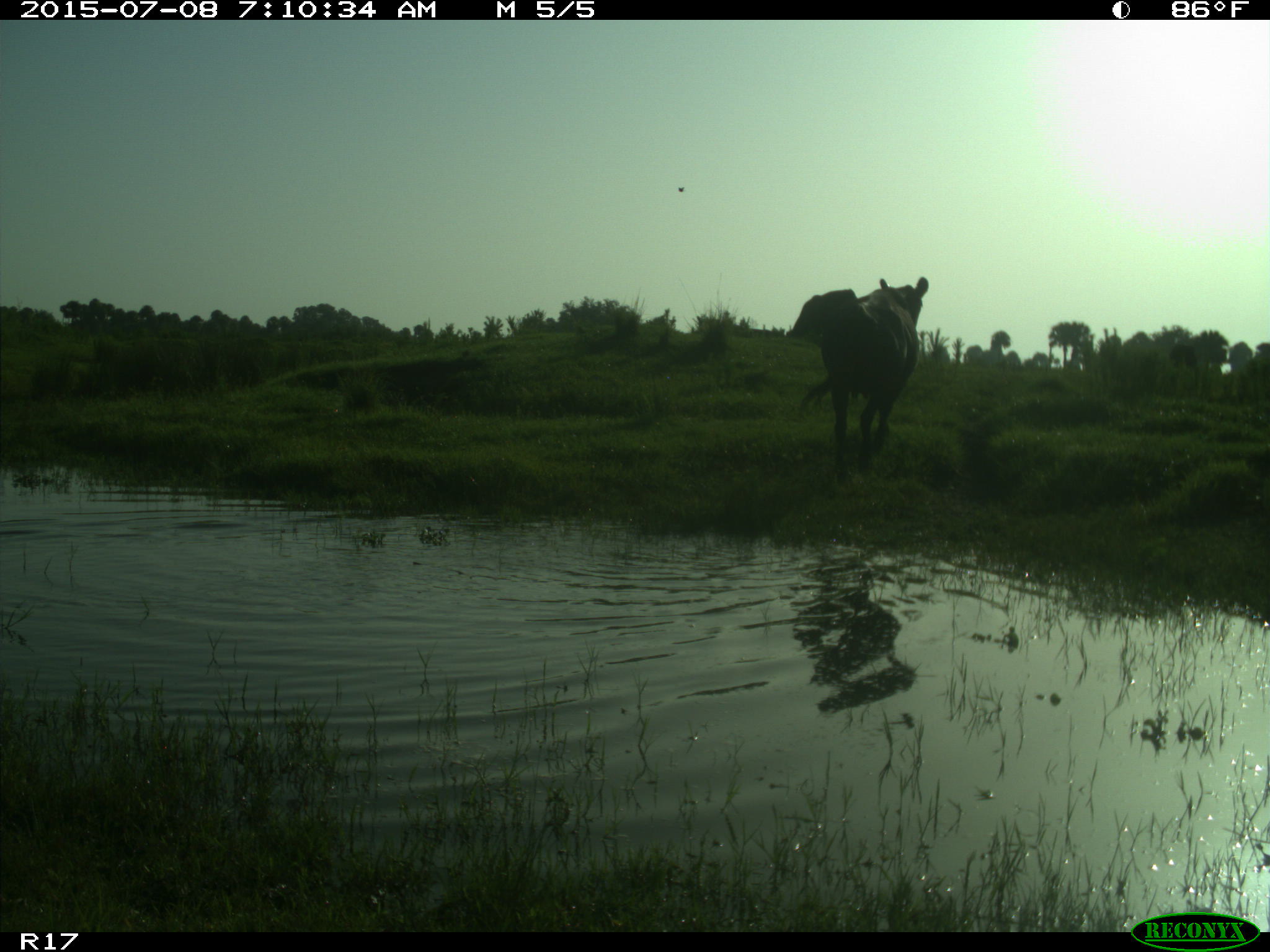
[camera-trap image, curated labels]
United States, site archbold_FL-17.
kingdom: Animalia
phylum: Chordata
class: Mammalia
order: Artiodactyla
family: Bovidae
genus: Bos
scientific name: Bos taurus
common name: domestic cow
Bos taurus (domestic cow).